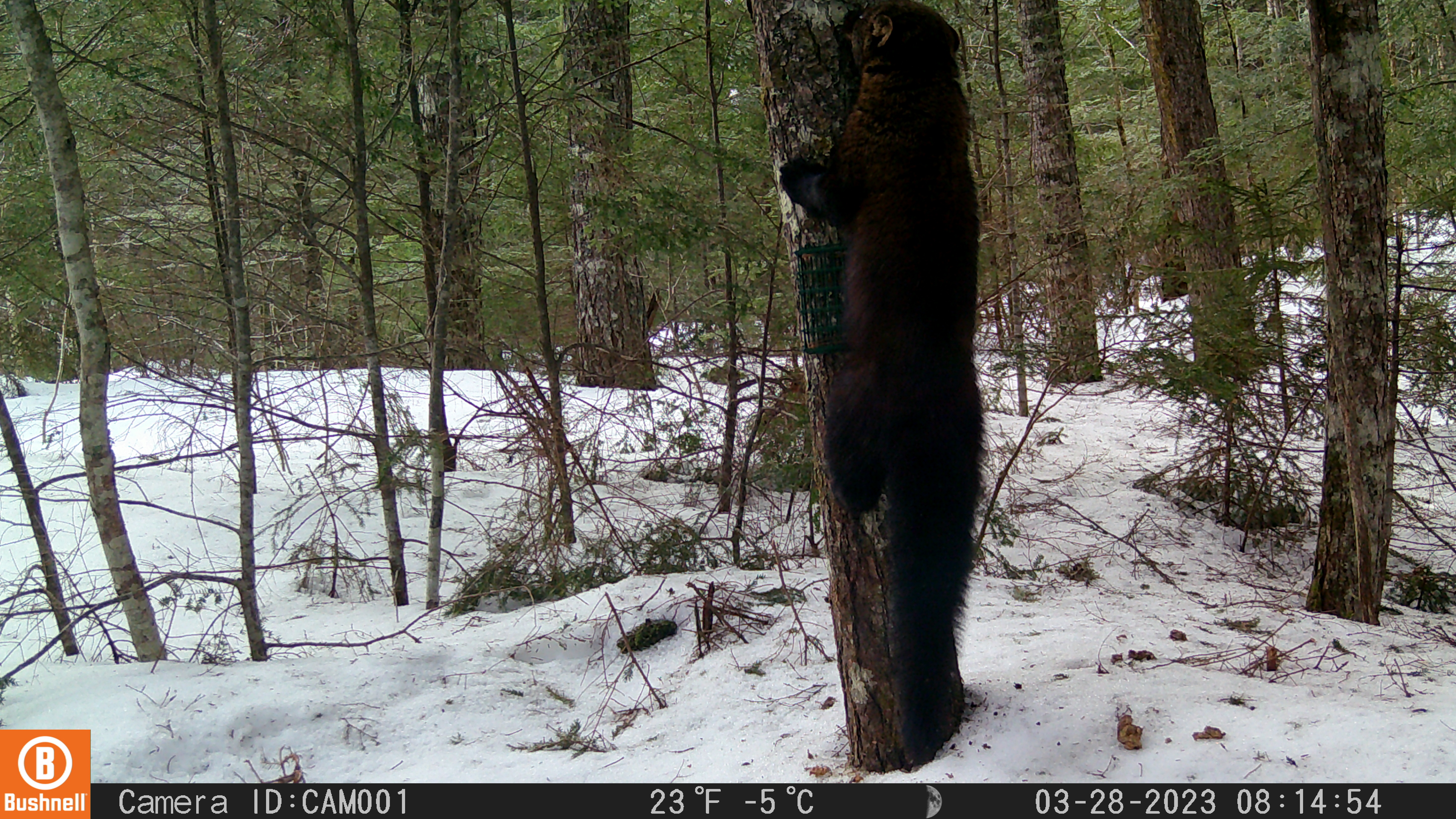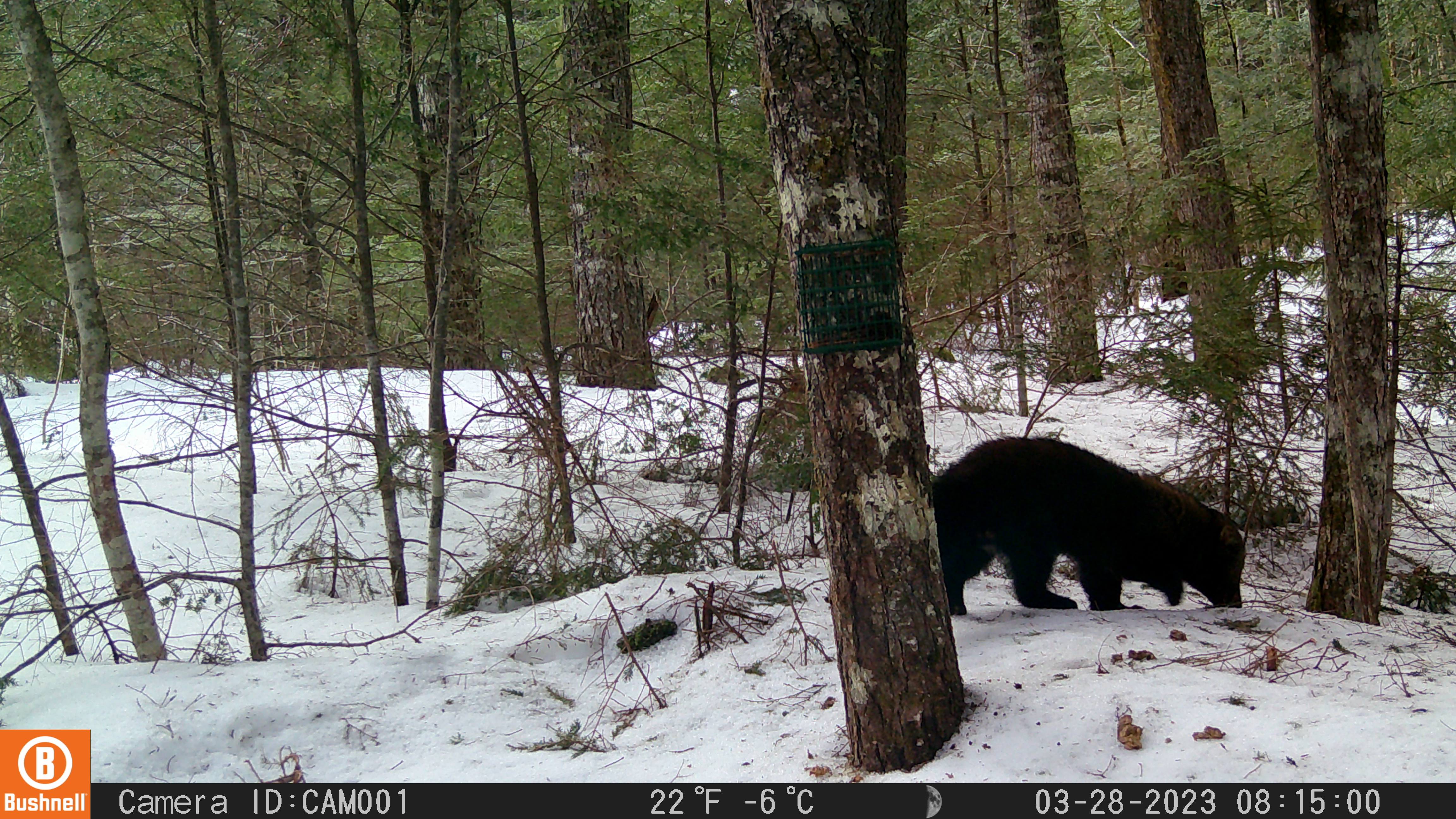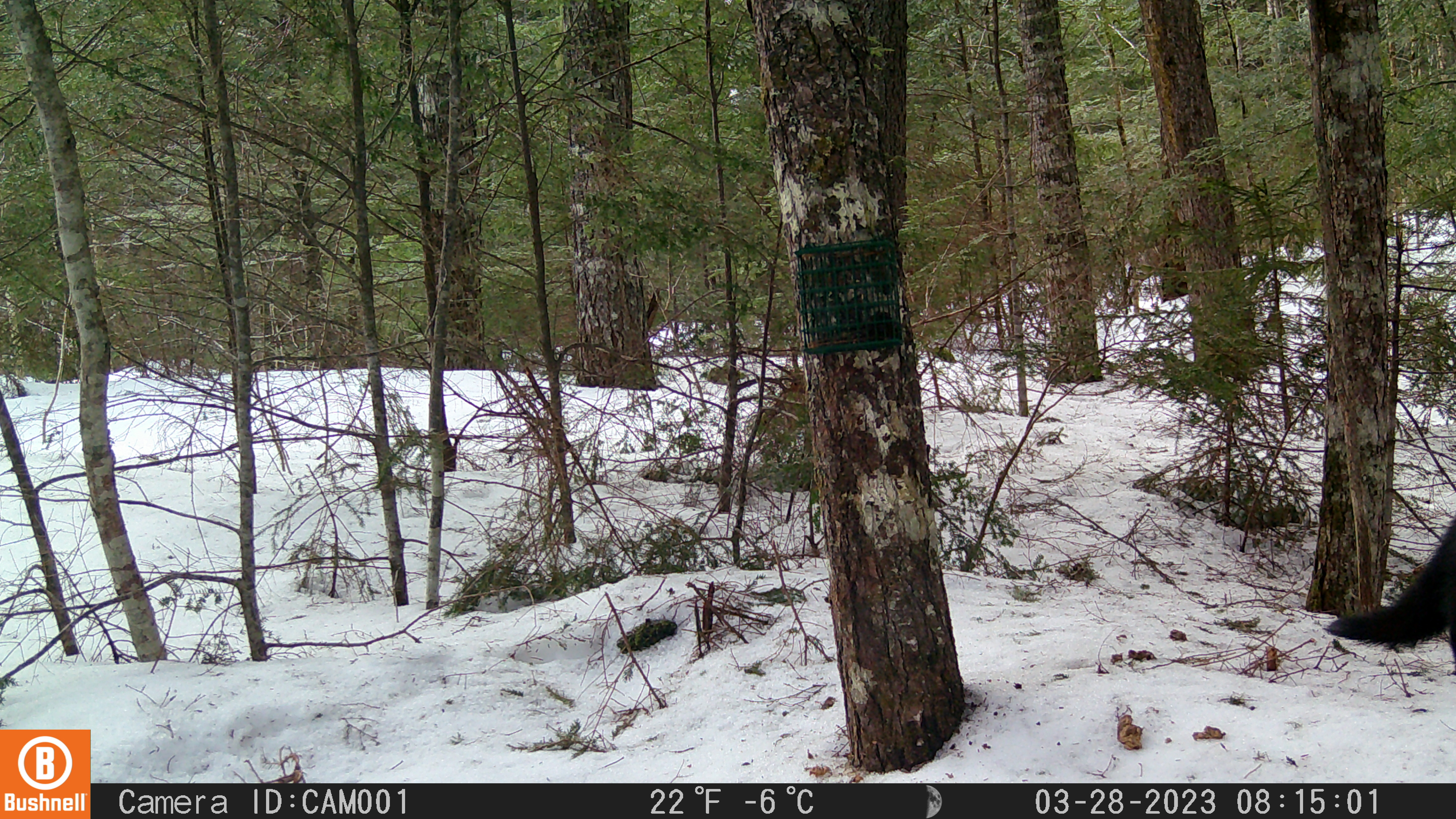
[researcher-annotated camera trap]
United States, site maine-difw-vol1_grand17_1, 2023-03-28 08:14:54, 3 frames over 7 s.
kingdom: Animalia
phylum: Chordata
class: Mammalia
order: Carnivora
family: Mustelidae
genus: Pekania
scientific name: Pekania pennanti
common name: fisher